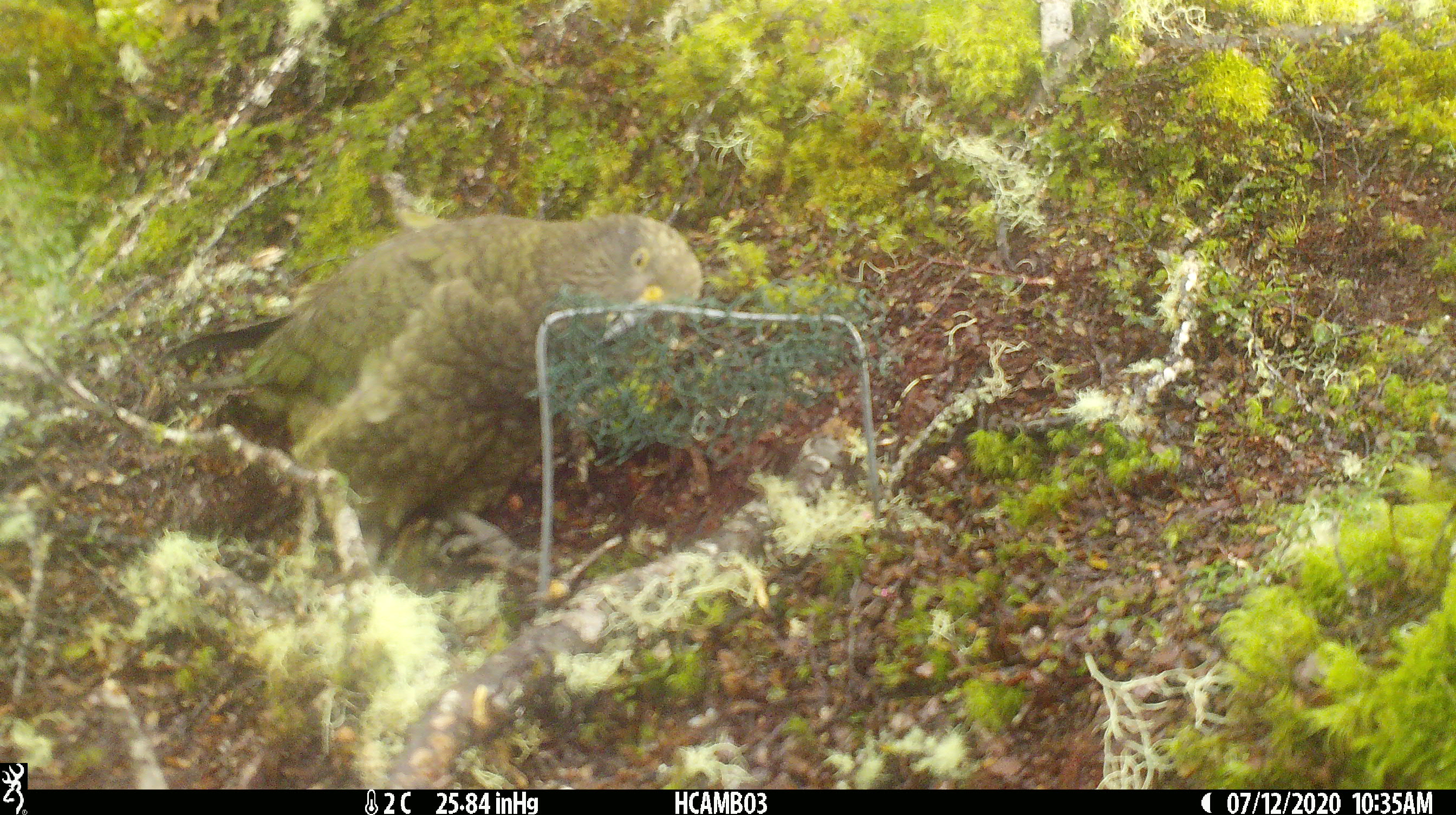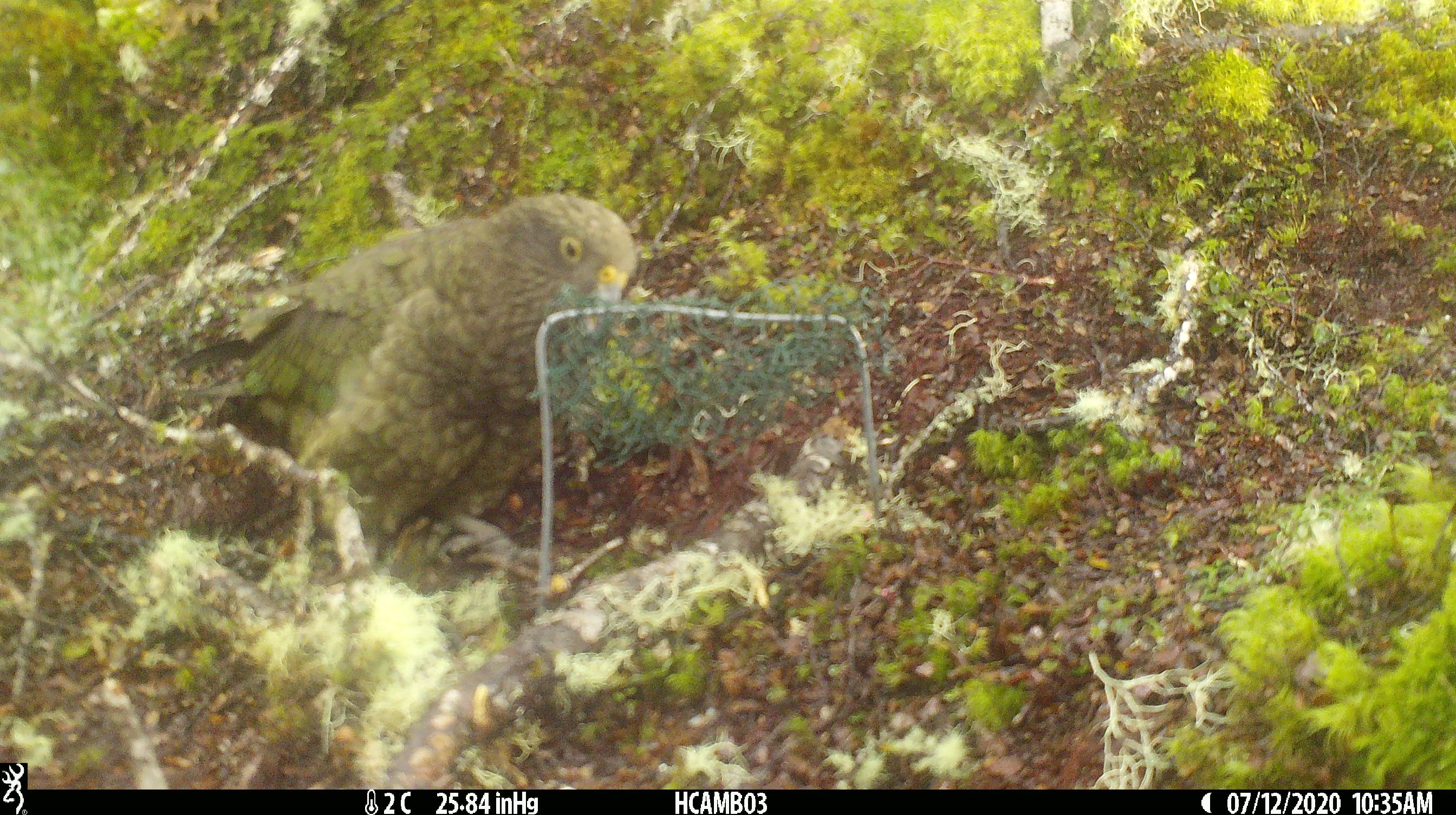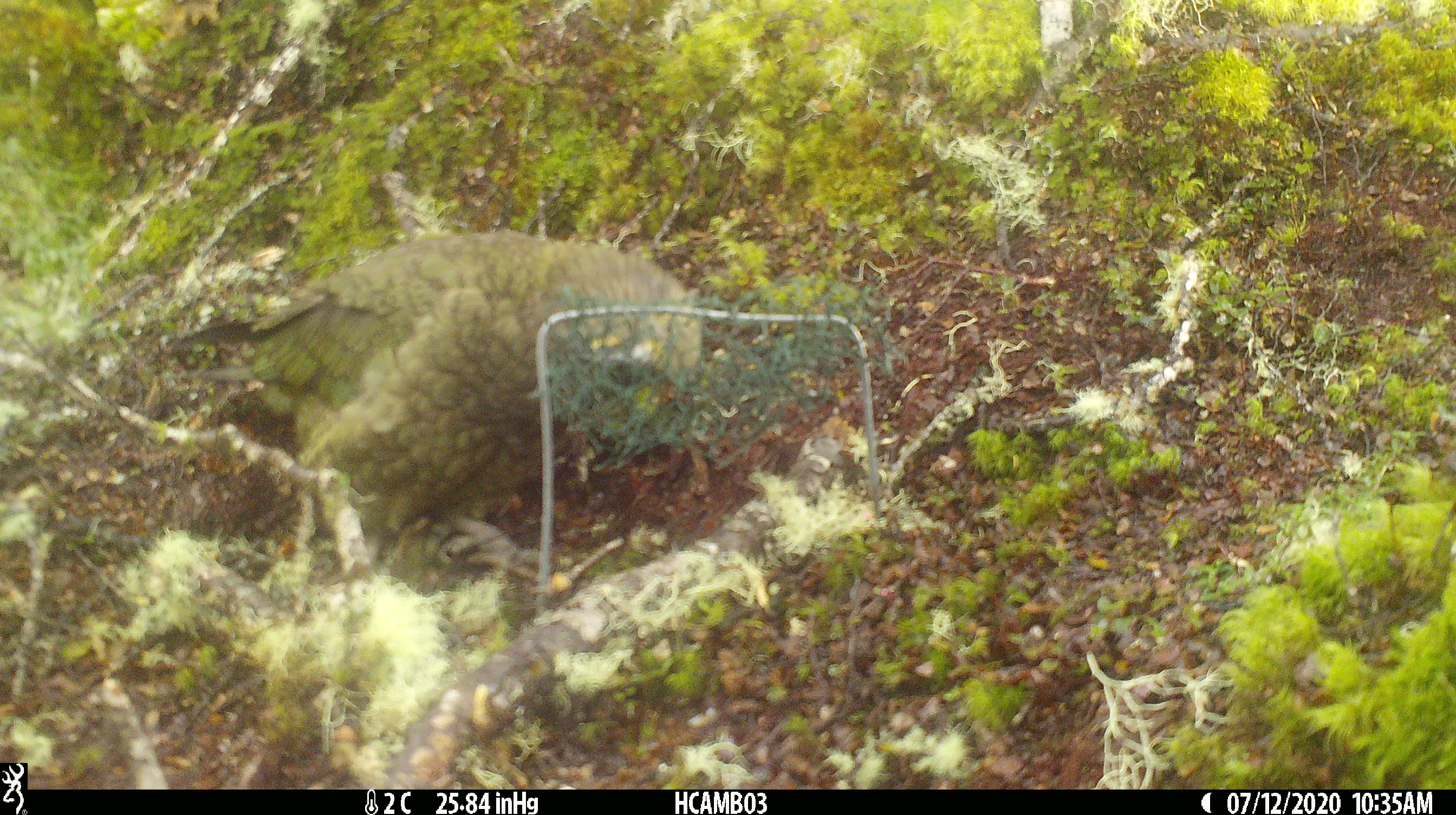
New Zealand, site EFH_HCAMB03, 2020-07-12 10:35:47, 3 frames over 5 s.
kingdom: Animalia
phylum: Chordata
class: Aves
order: Psittaciformes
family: Strigopidae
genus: Nestor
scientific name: Nestor notabilis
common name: kea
Kea (Nestor notabilis).